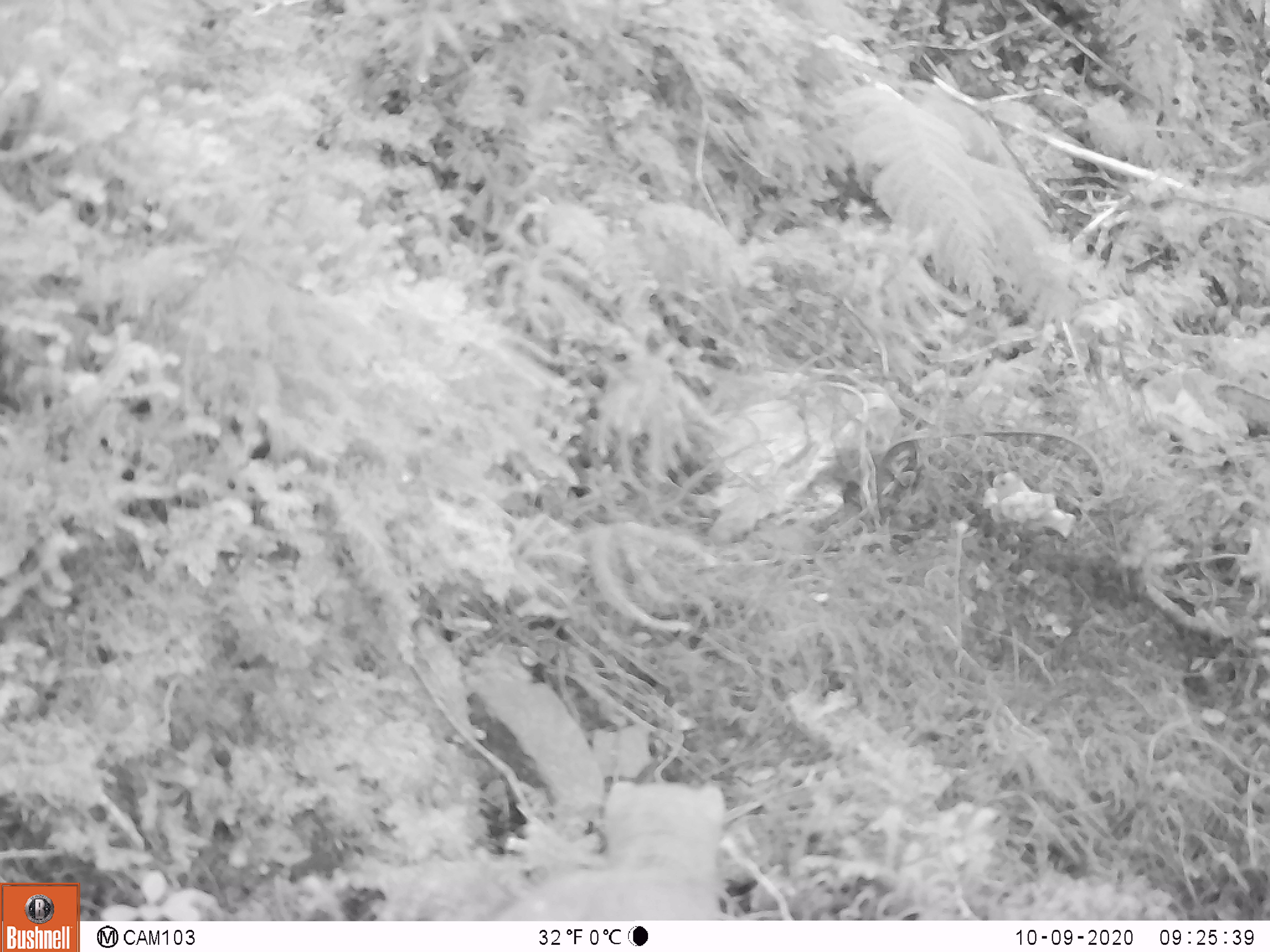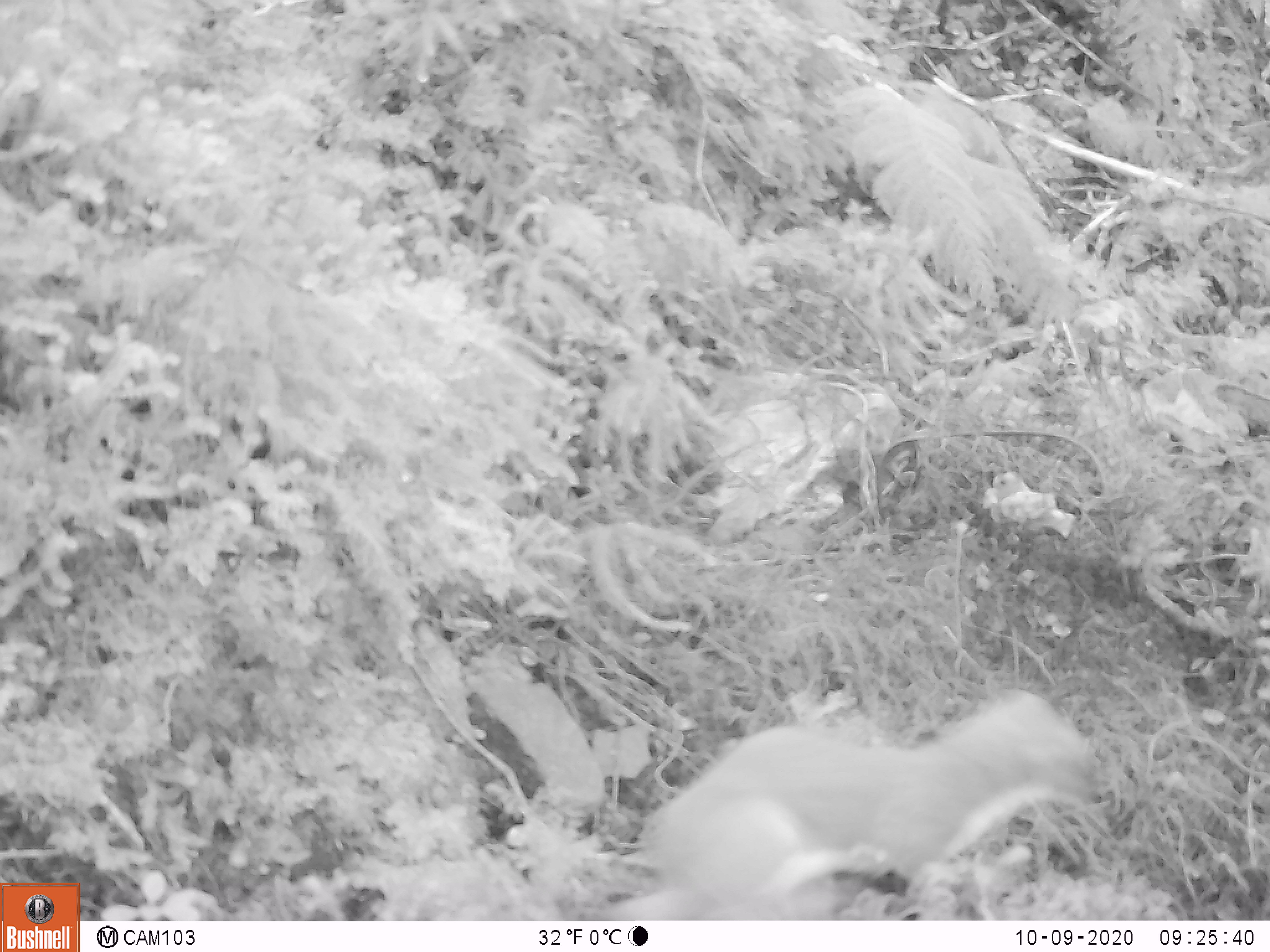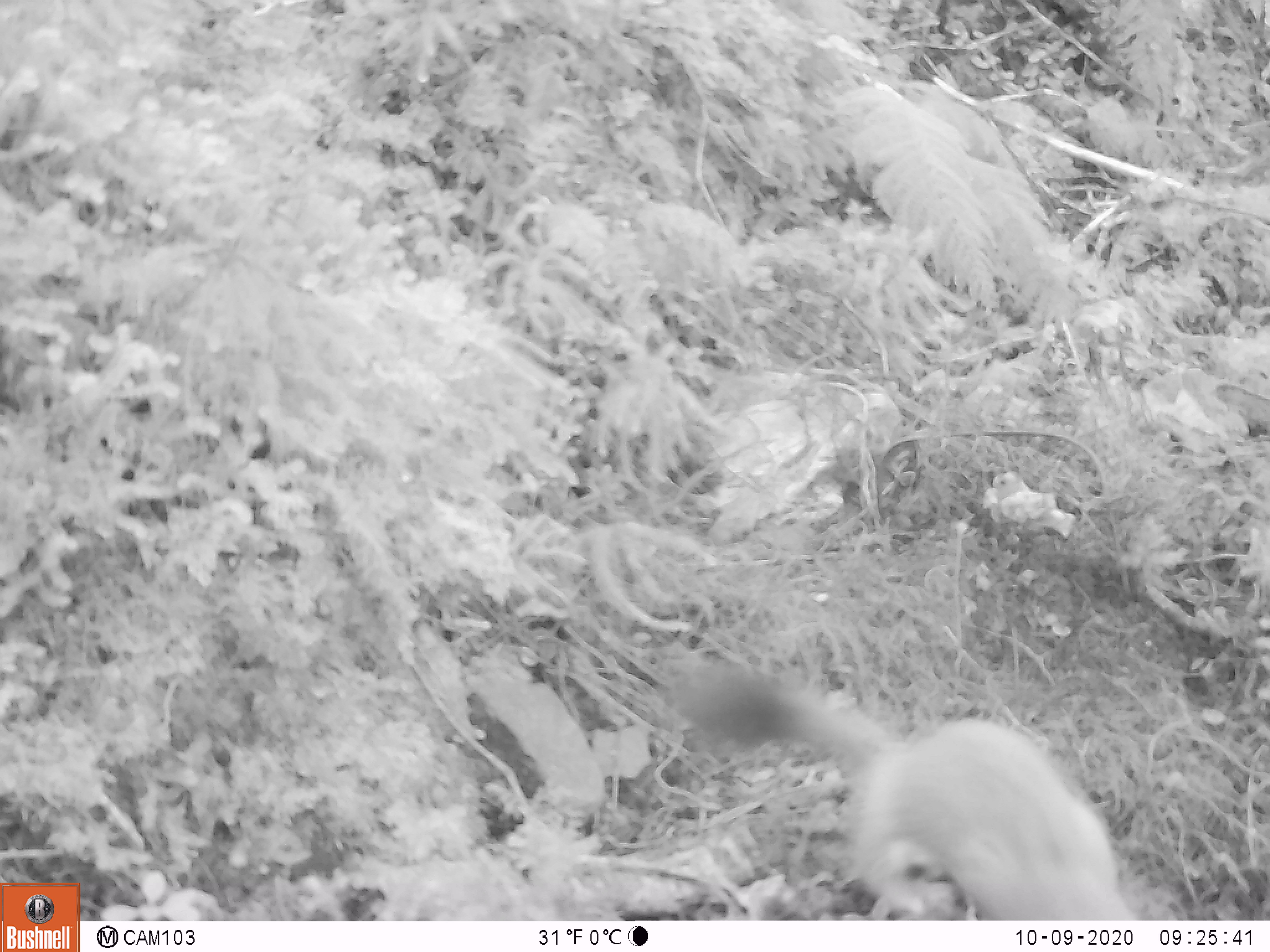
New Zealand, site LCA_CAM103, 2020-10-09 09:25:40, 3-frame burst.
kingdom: Animalia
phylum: Chordata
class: Mammalia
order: Carnivora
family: Mustelidae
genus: Mustela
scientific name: Mustela erminea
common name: stoat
Stoat (Mustela erminea).